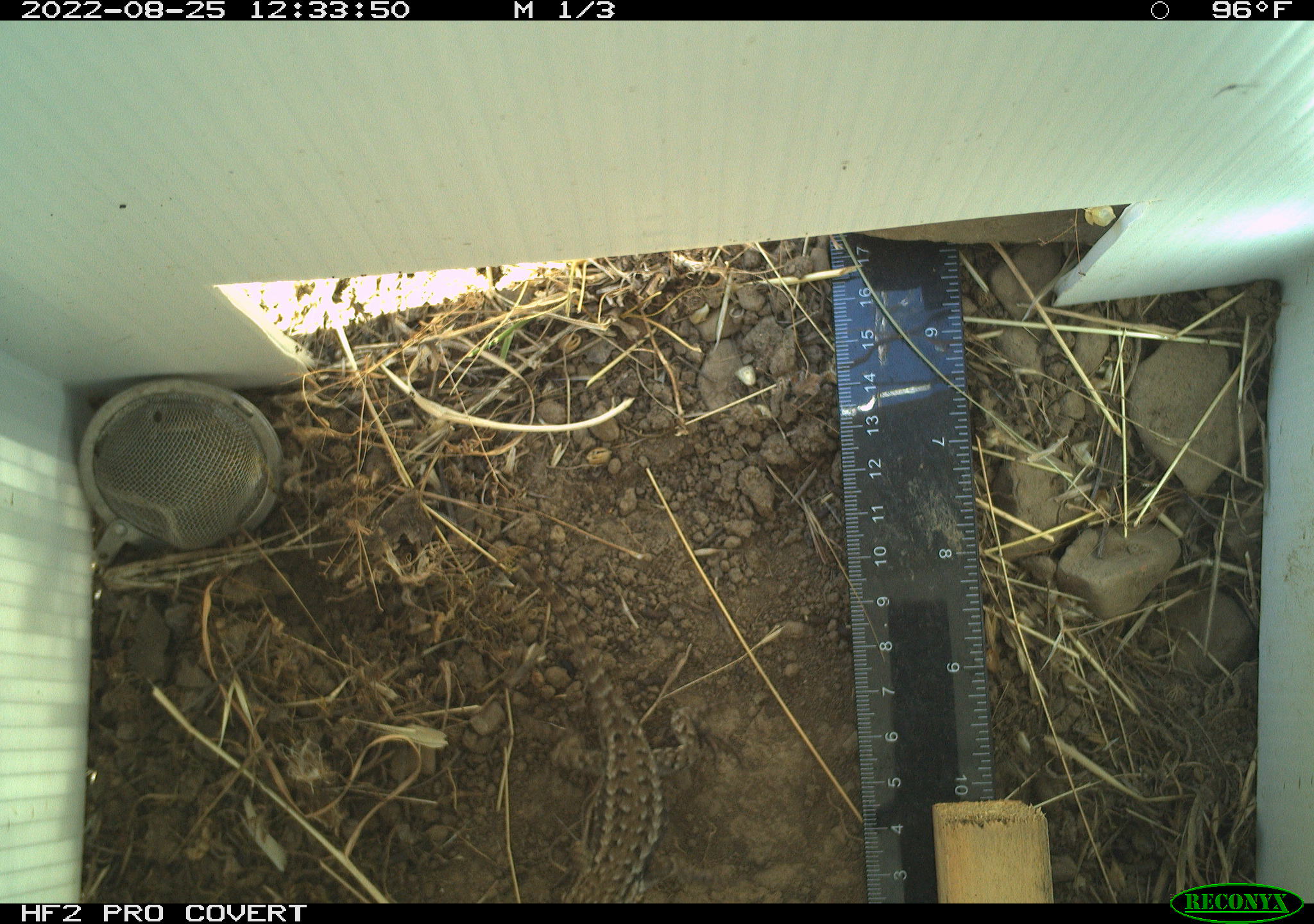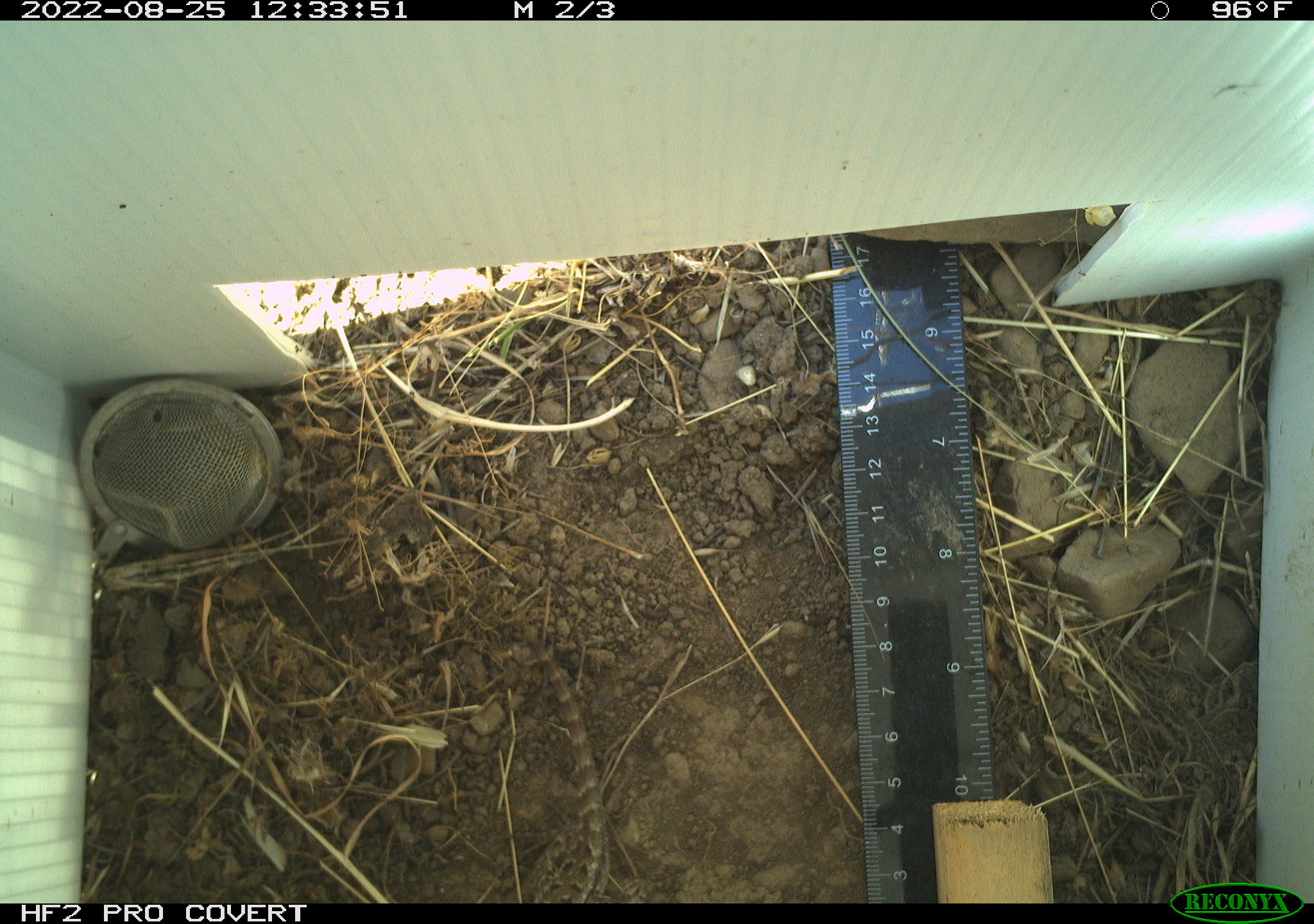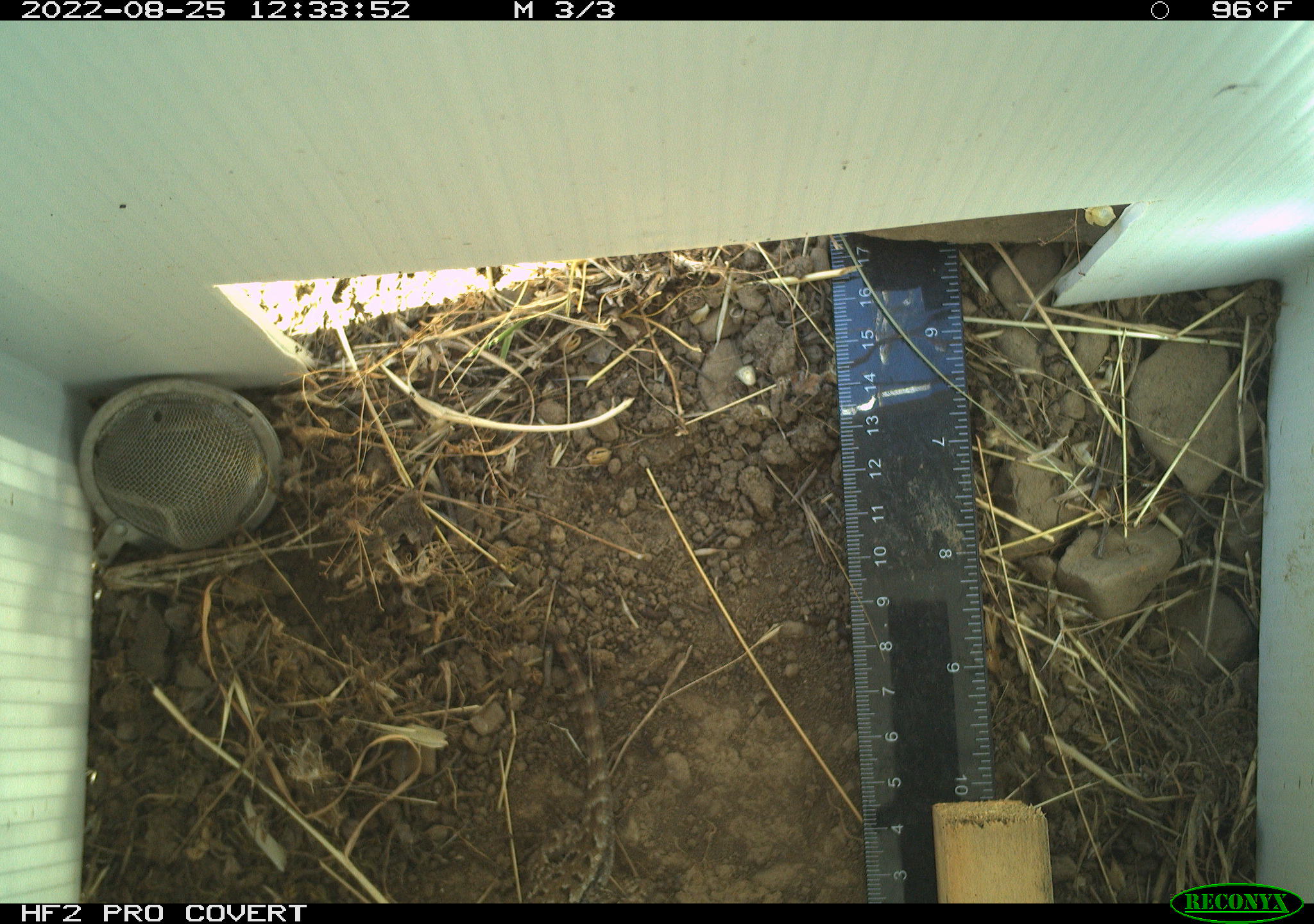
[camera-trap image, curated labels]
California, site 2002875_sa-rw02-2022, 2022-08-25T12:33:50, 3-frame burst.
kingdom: Animalia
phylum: Chordata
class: Reptilia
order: Squamata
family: Phrynosomatidae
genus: Sceloporus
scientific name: Sceloporus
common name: spiny lizards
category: sceloporus species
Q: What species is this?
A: Sceloporus species (spiny lizards) (Sceloporus).